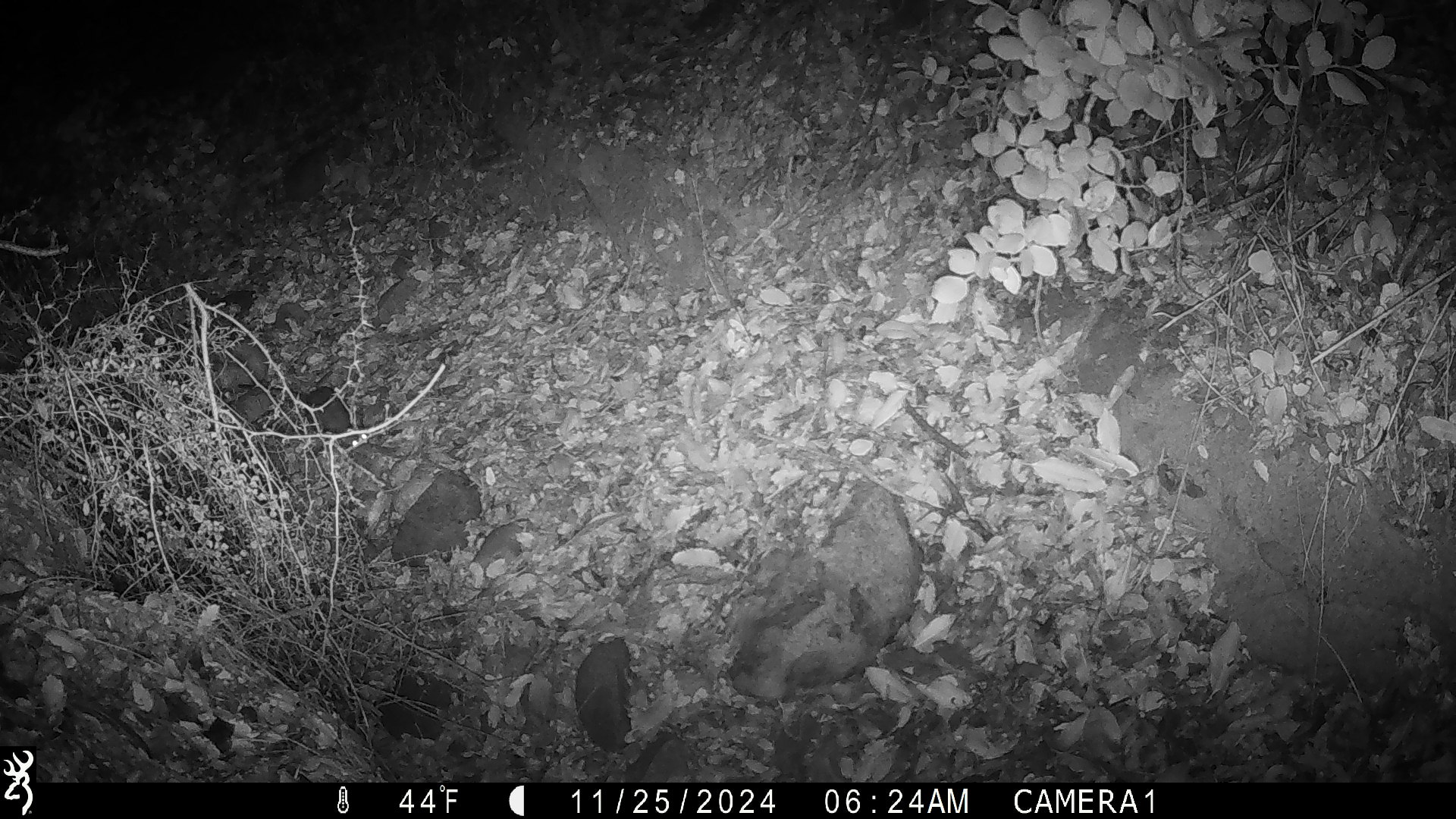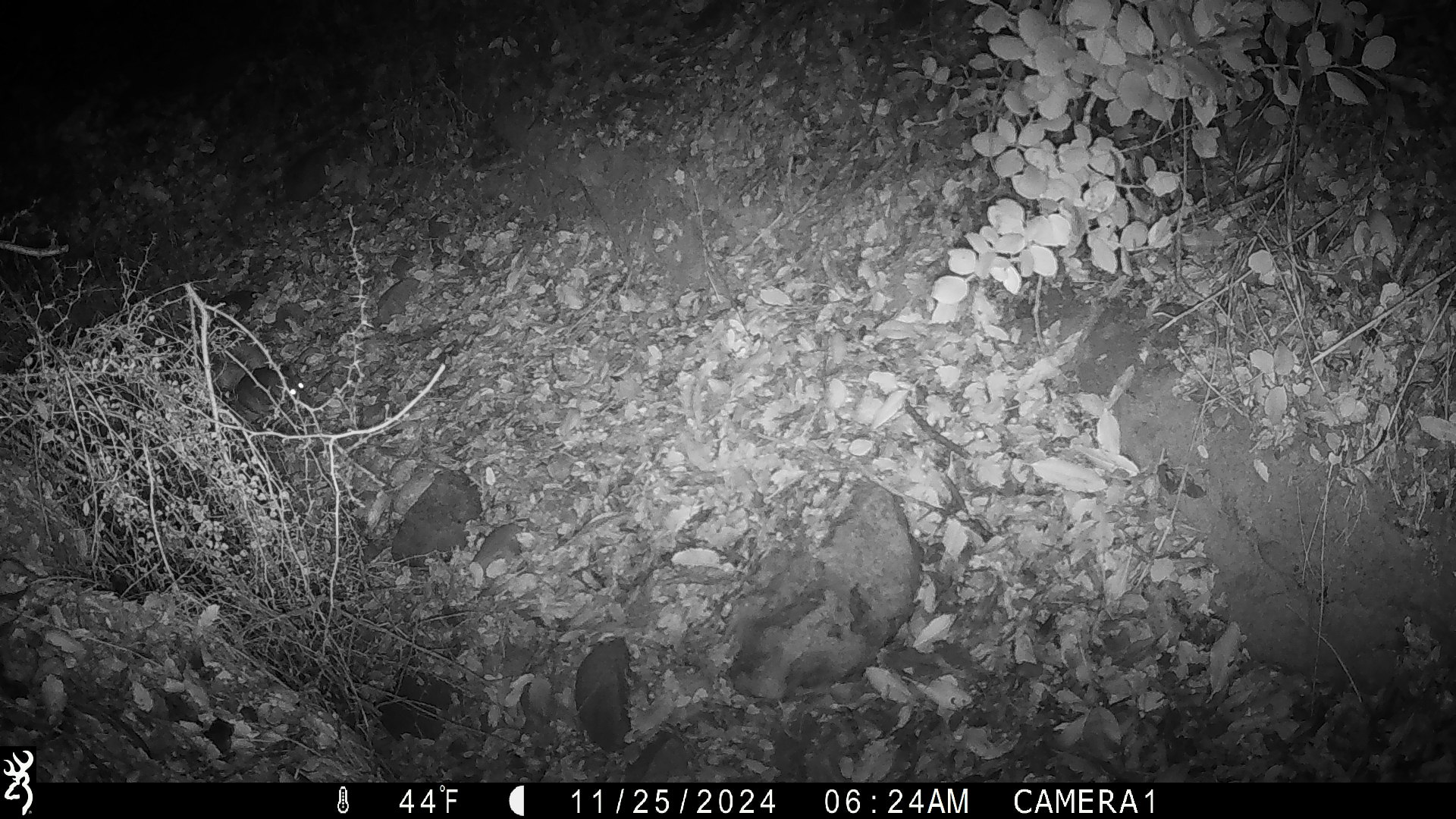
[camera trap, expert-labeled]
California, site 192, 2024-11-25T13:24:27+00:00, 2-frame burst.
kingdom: Animalia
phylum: Chordata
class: Mammalia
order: Rodentia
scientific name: Rodentia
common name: mouse or rat